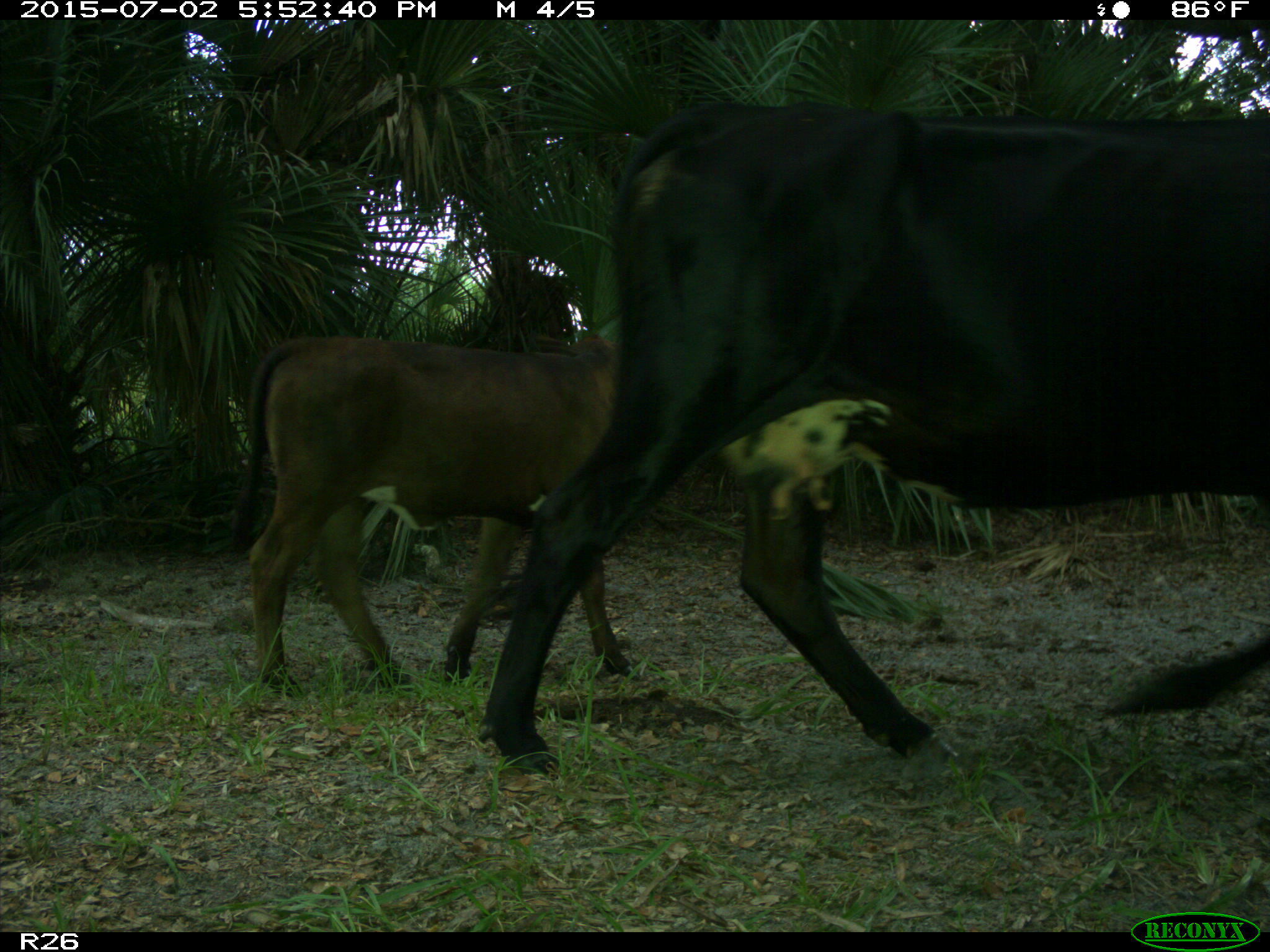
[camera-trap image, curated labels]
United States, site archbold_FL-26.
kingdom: Animalia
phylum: Chordata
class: Mammalia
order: Artiodactyla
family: Bovidae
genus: Bos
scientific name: Bos taurus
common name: domestic cow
Bos taurus (domestic cow).